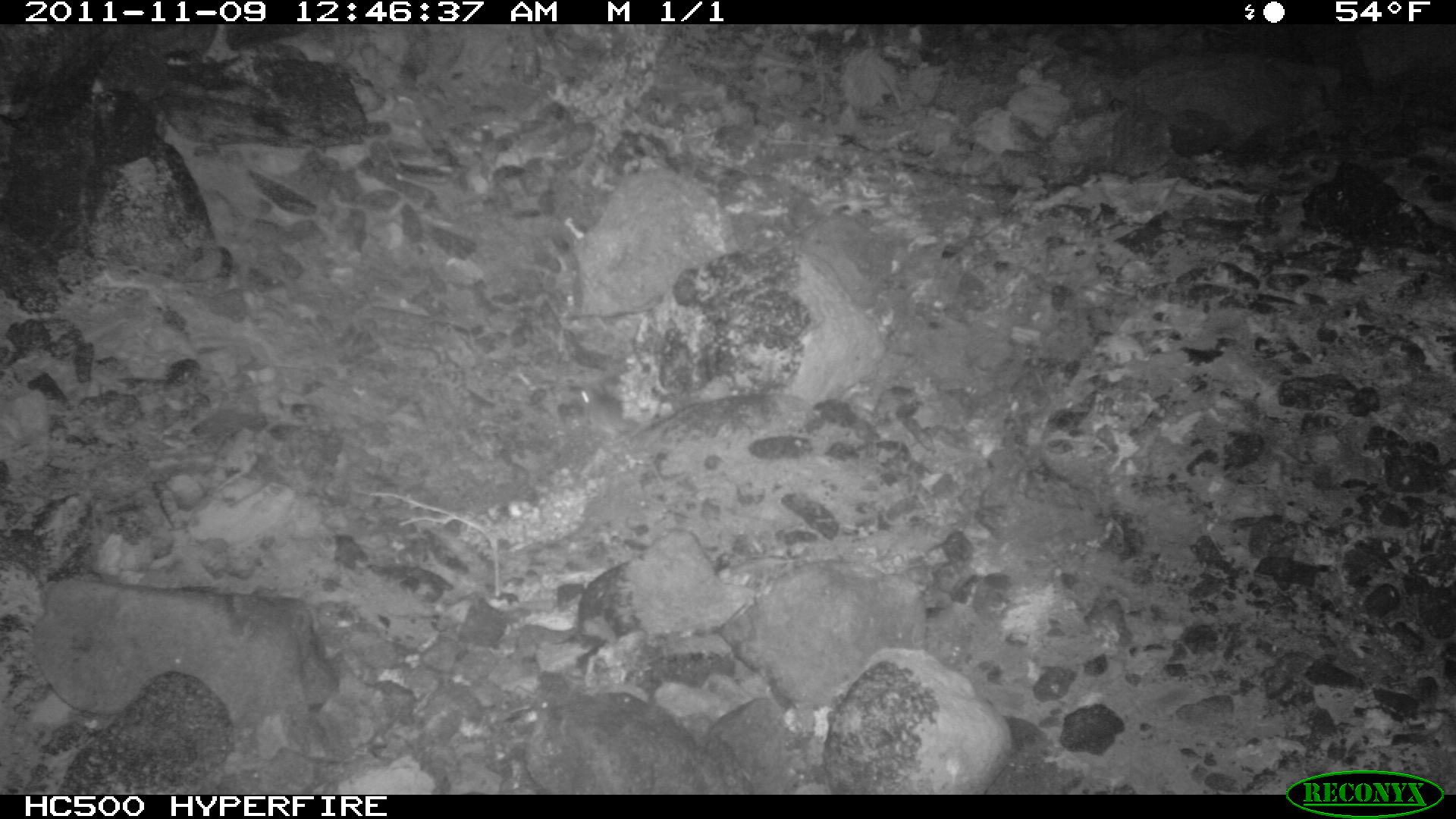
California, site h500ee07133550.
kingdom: Animalia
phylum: Chordata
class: Mammalia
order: Rodentia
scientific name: Rodentia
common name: rodent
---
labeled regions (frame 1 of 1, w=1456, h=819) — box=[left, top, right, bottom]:
rodent: box=[574, 379, 701, 436]